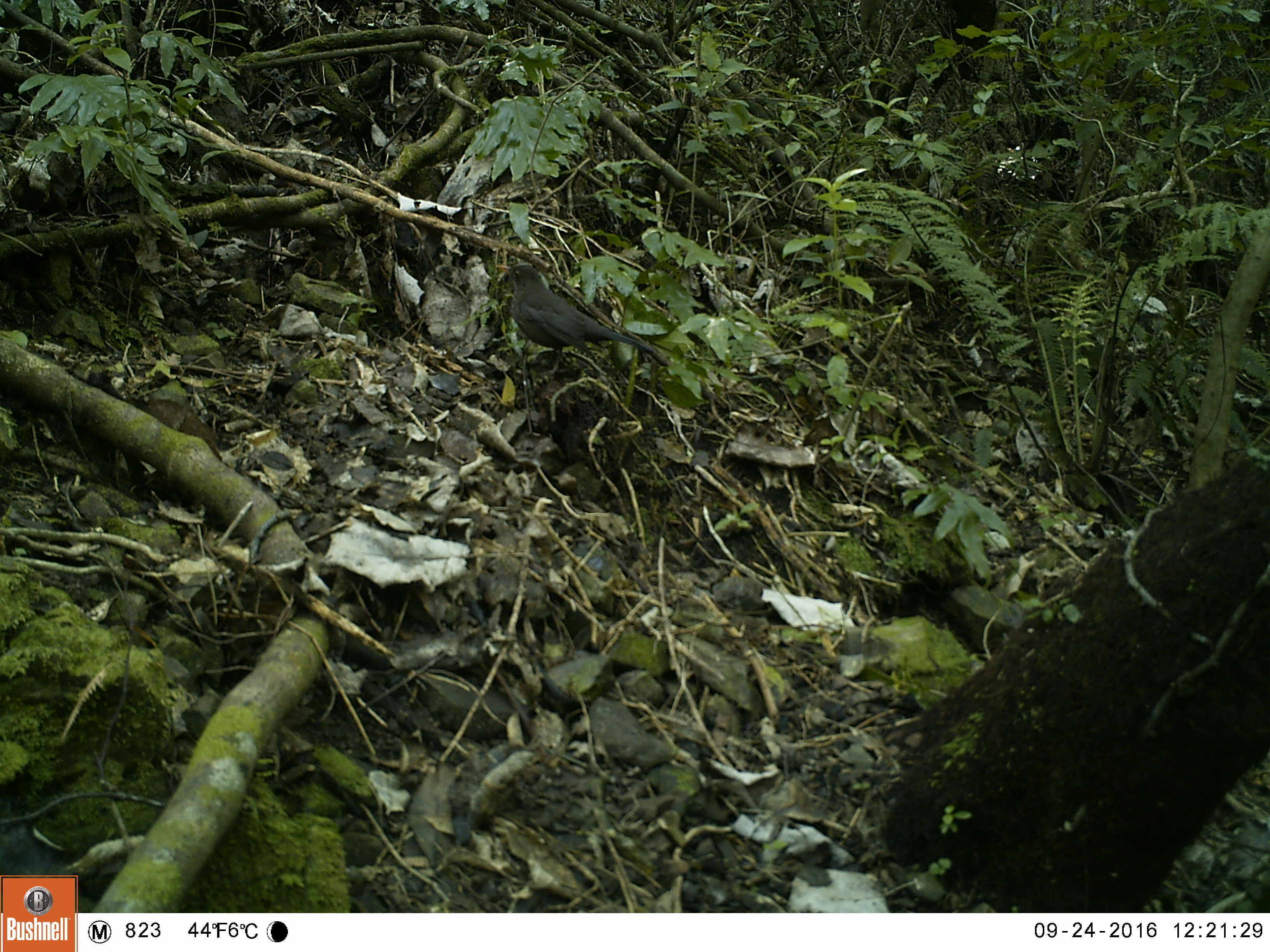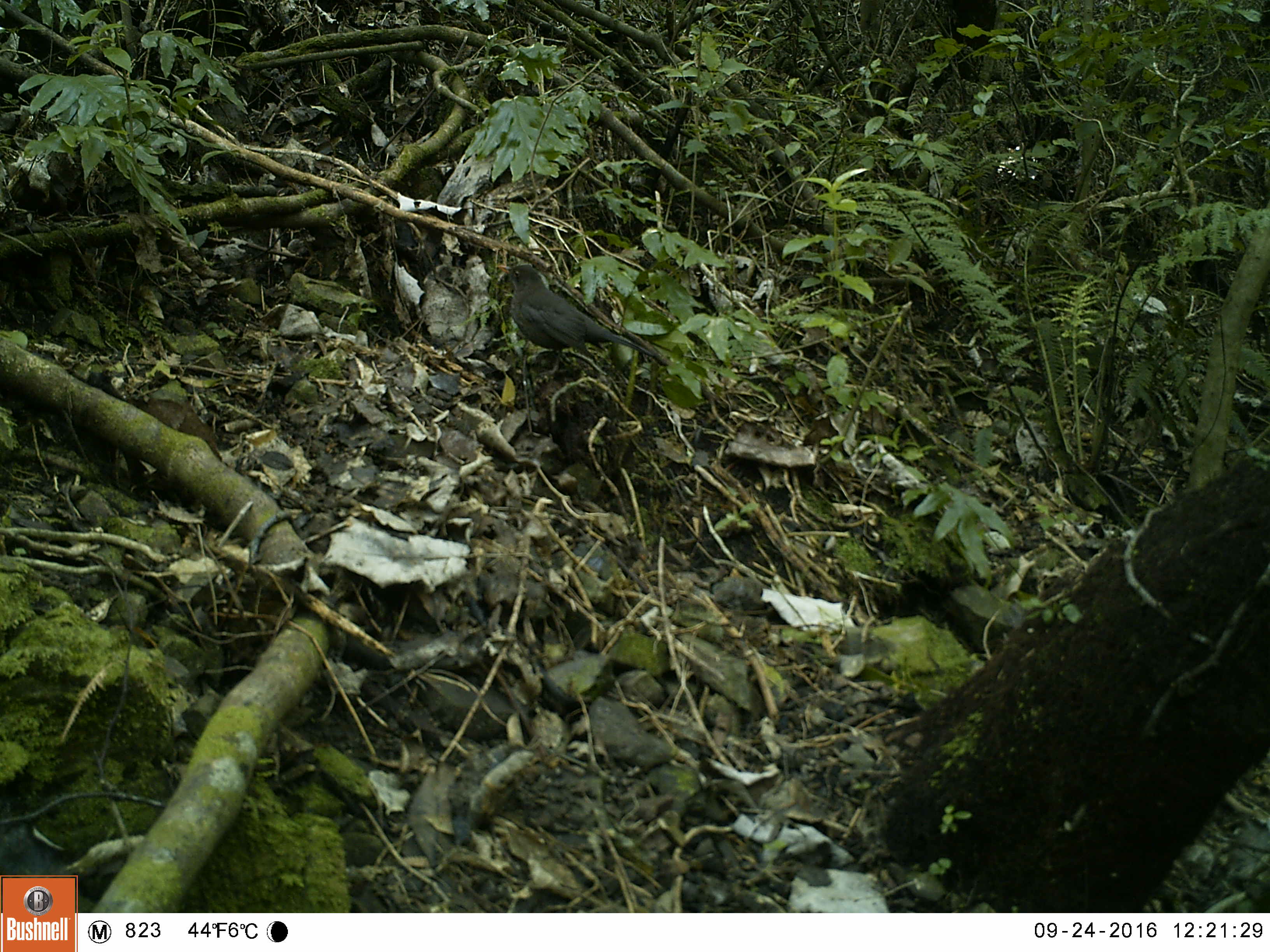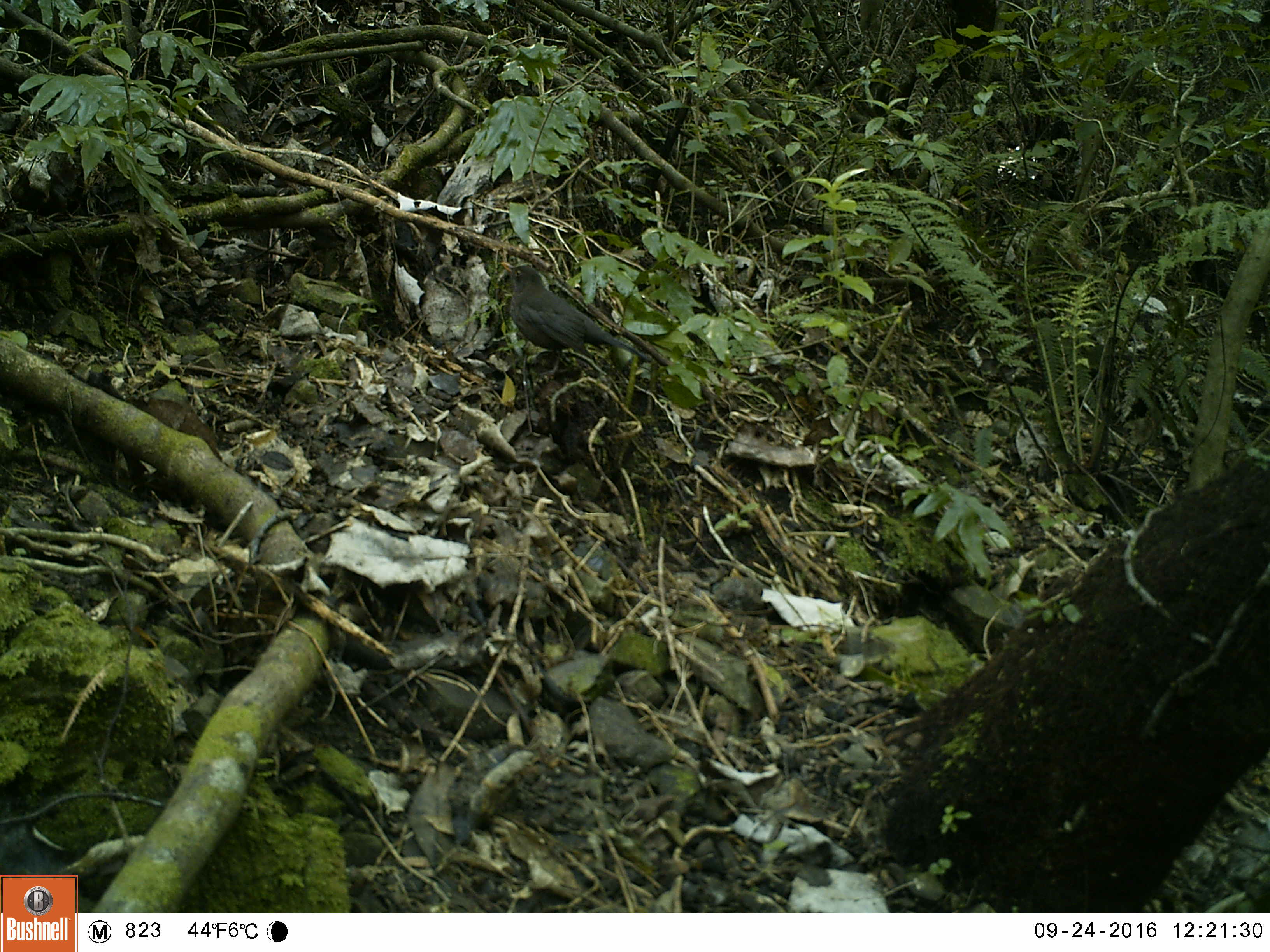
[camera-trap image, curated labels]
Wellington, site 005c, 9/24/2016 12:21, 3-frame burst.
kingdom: Animalia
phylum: Chordata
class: Aves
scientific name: Aves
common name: bird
Bird (Aves).